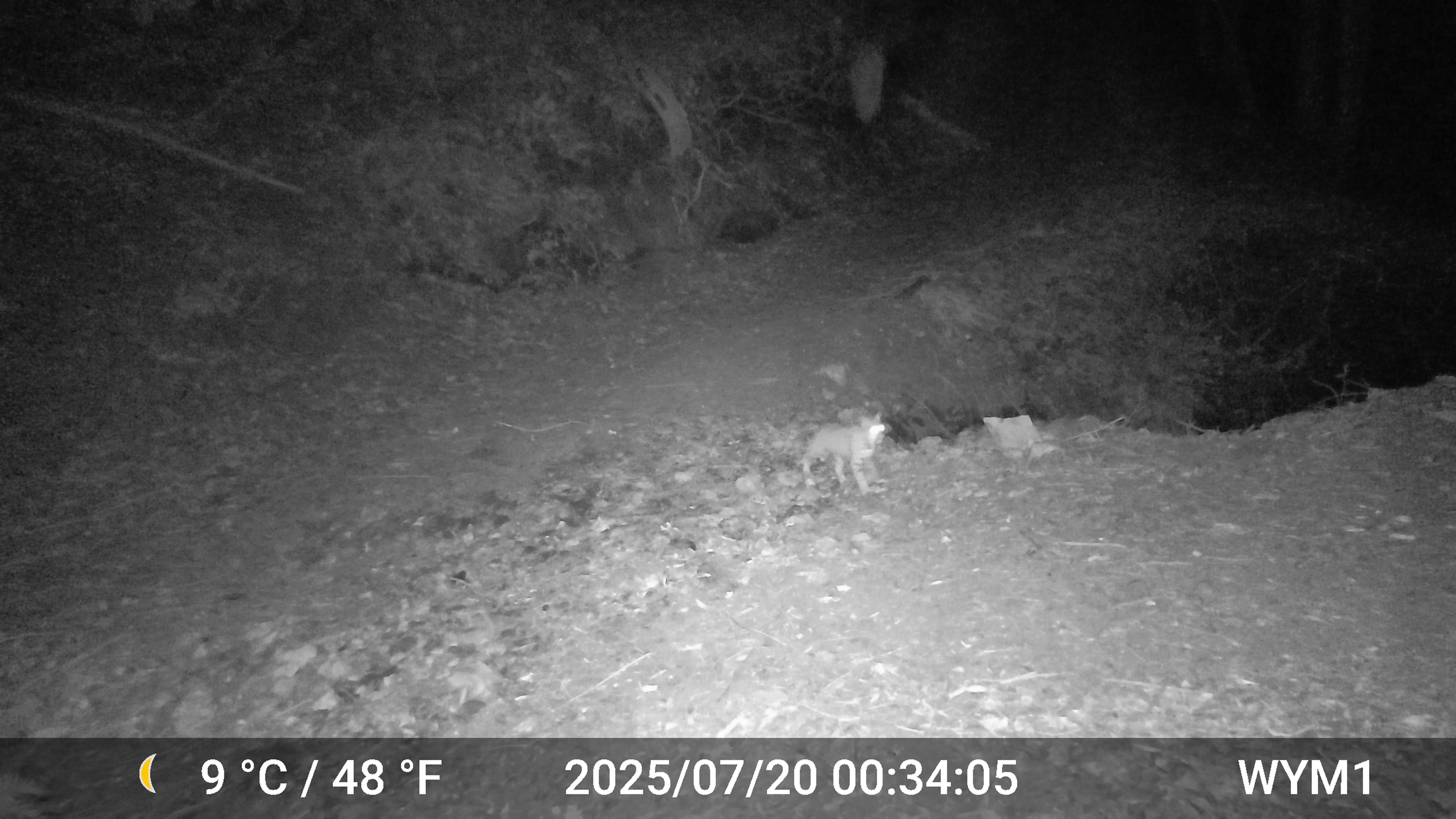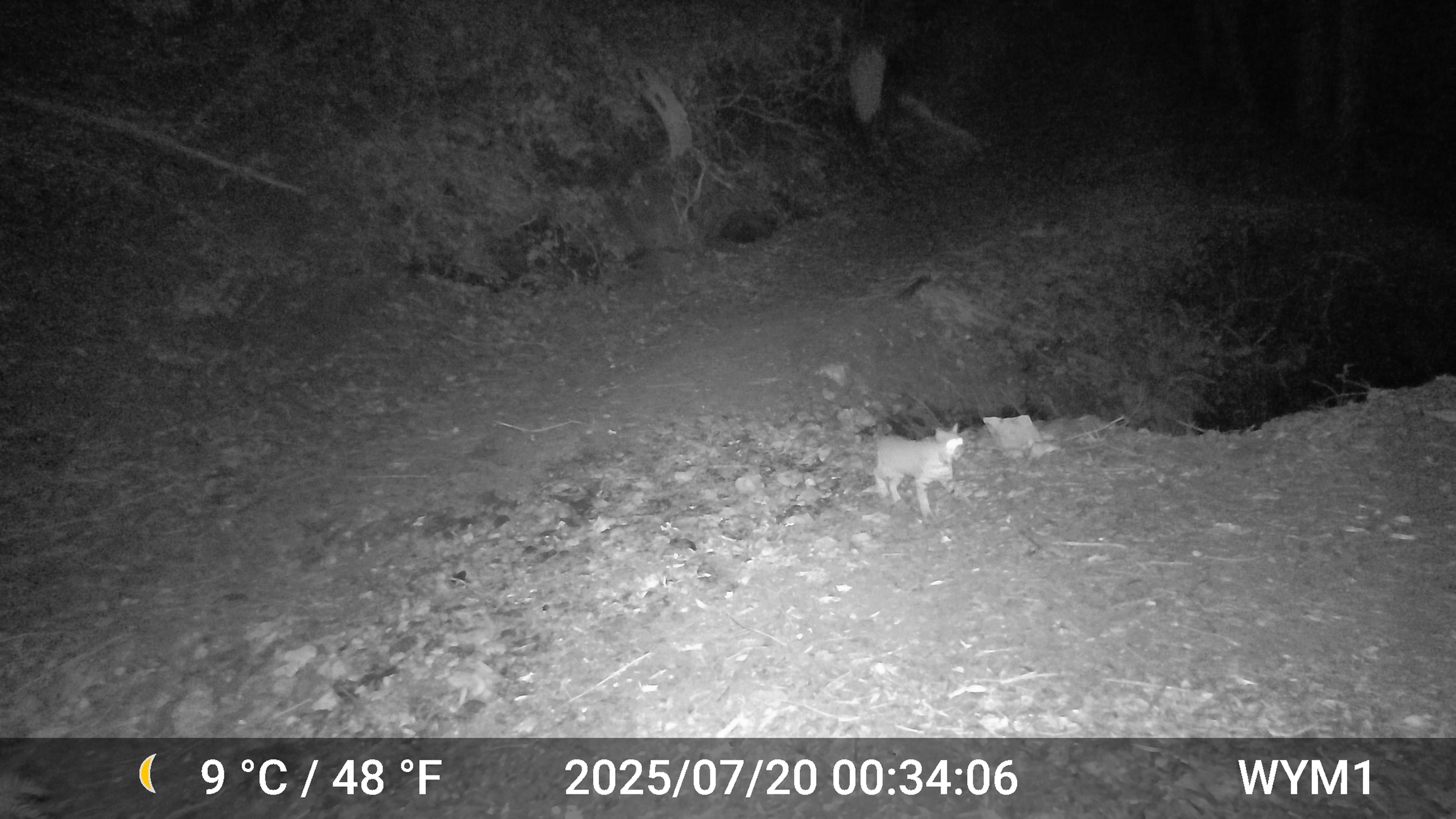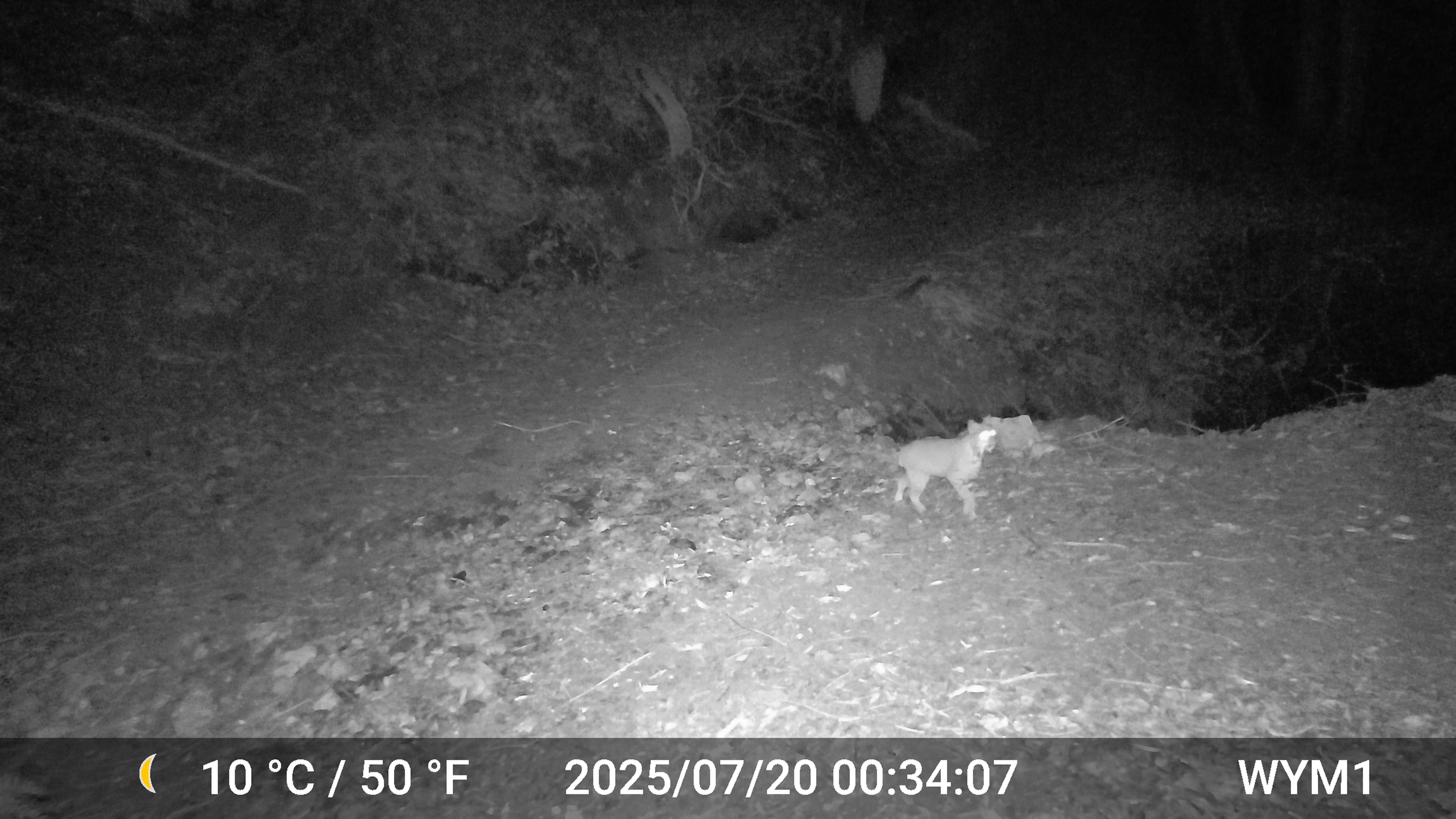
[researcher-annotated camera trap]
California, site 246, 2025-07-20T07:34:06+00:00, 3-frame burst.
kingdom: Animalia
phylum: Chordata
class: Mammalia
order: Carnivora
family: Felidae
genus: Lynx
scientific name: Lynx rufus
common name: bobcat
Bobcat (Lynx rufus).